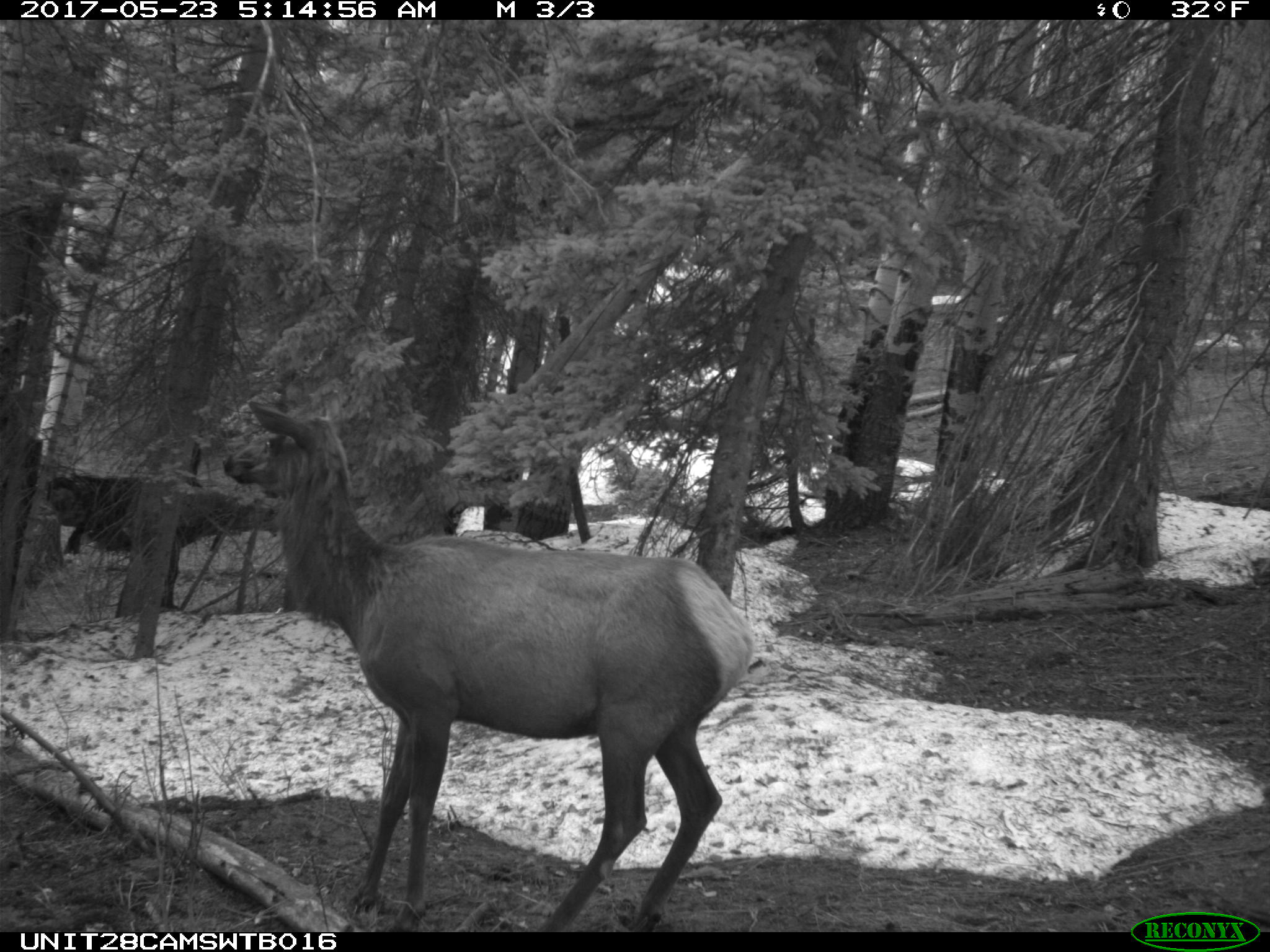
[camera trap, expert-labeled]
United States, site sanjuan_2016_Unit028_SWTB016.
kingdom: Animalia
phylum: Chordata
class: Mammalia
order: Artiodactyla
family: Cervidae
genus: Cervus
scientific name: Cervus elaphus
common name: red deer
Cervus elaphus (red deer).